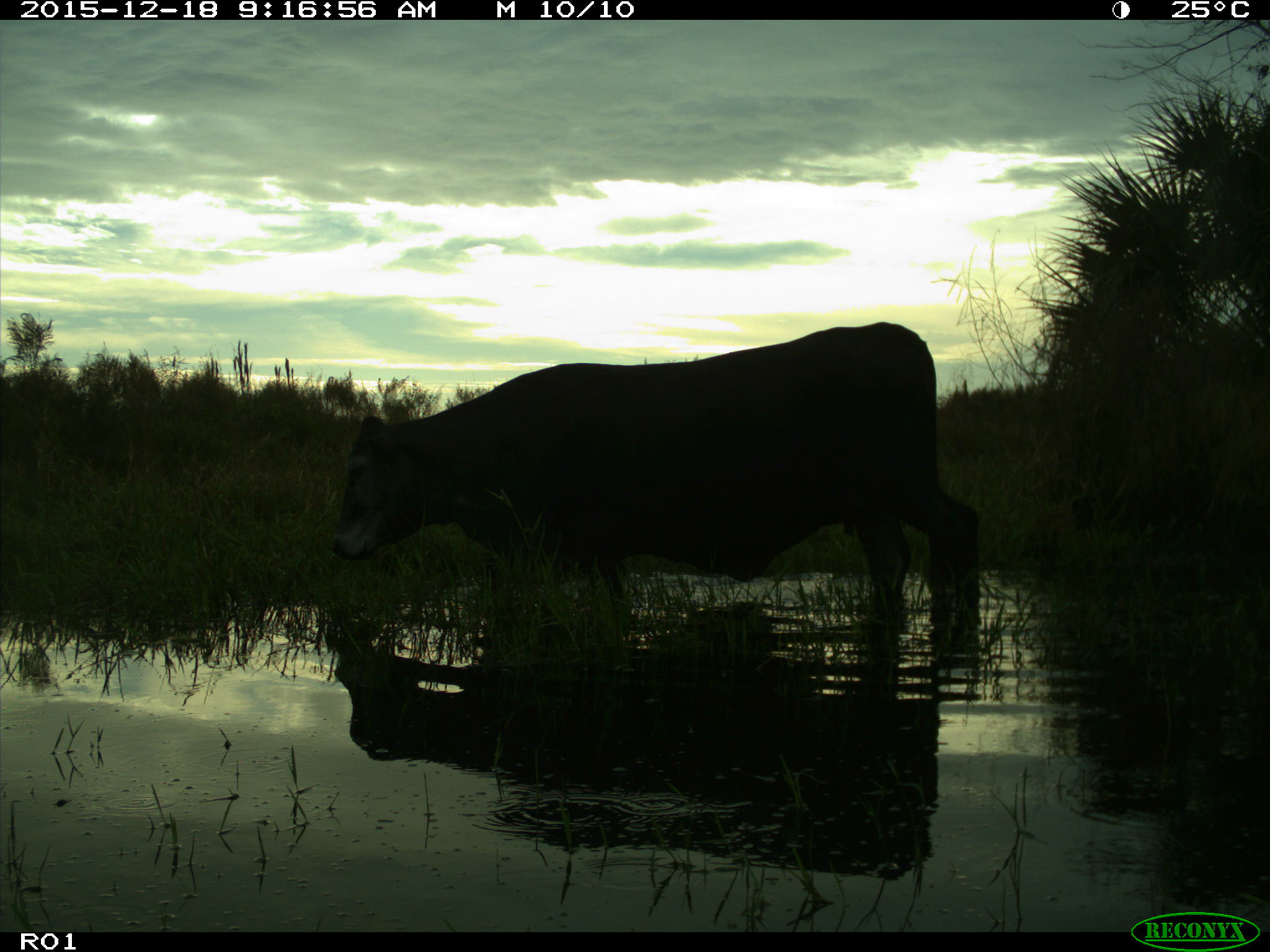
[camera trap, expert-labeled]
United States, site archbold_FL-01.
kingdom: Animalia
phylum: Chordata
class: Mammalia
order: Artiodactyla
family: Bovidae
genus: Bos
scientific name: Bos taurus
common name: domestic cow